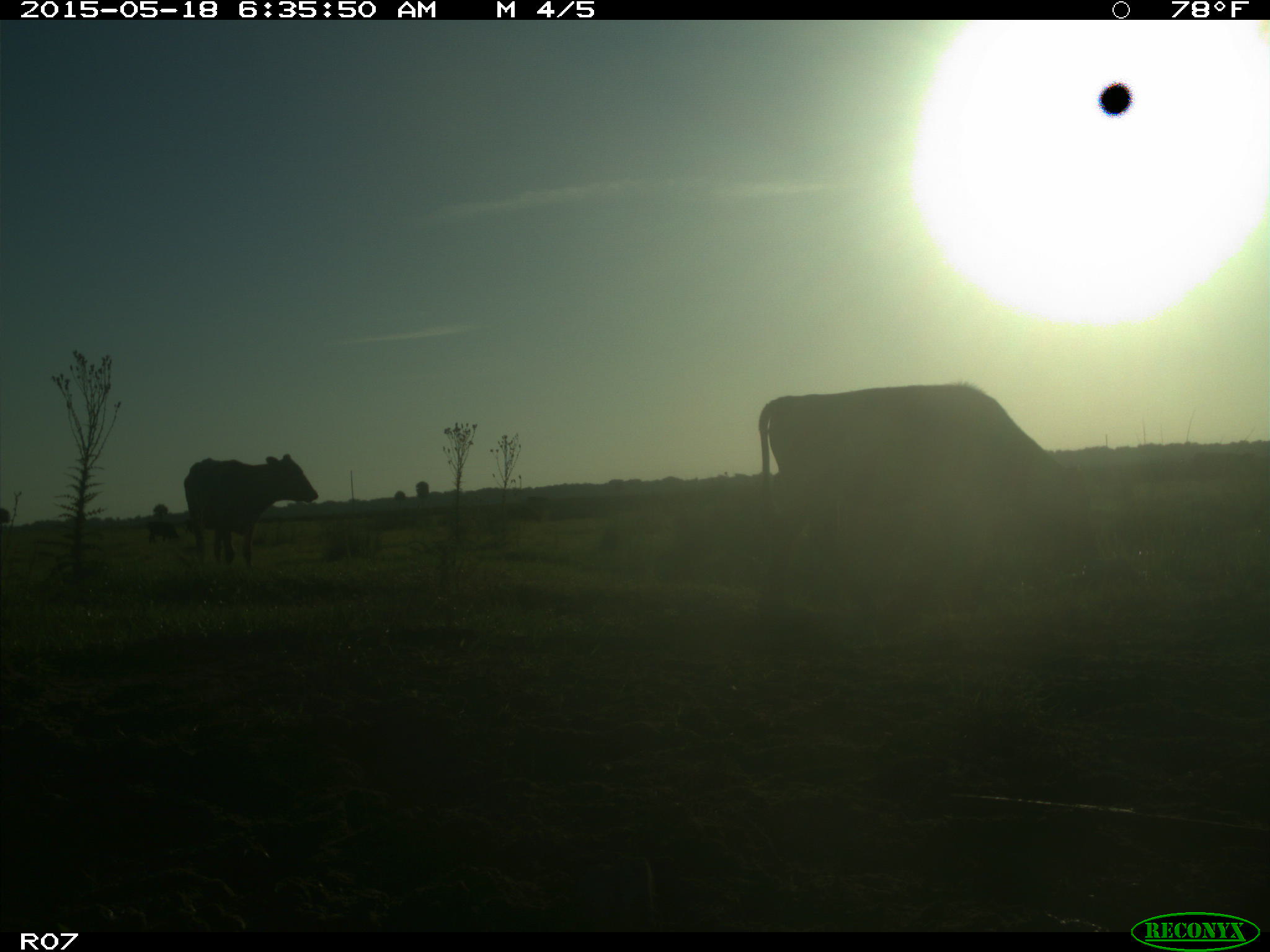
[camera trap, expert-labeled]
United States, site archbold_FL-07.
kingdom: Animalia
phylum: Chordata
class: Mammalia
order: Artiodactyla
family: Bovidae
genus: Bos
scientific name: Bos taurus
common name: domestic cow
Bos taurus (domestic cow).